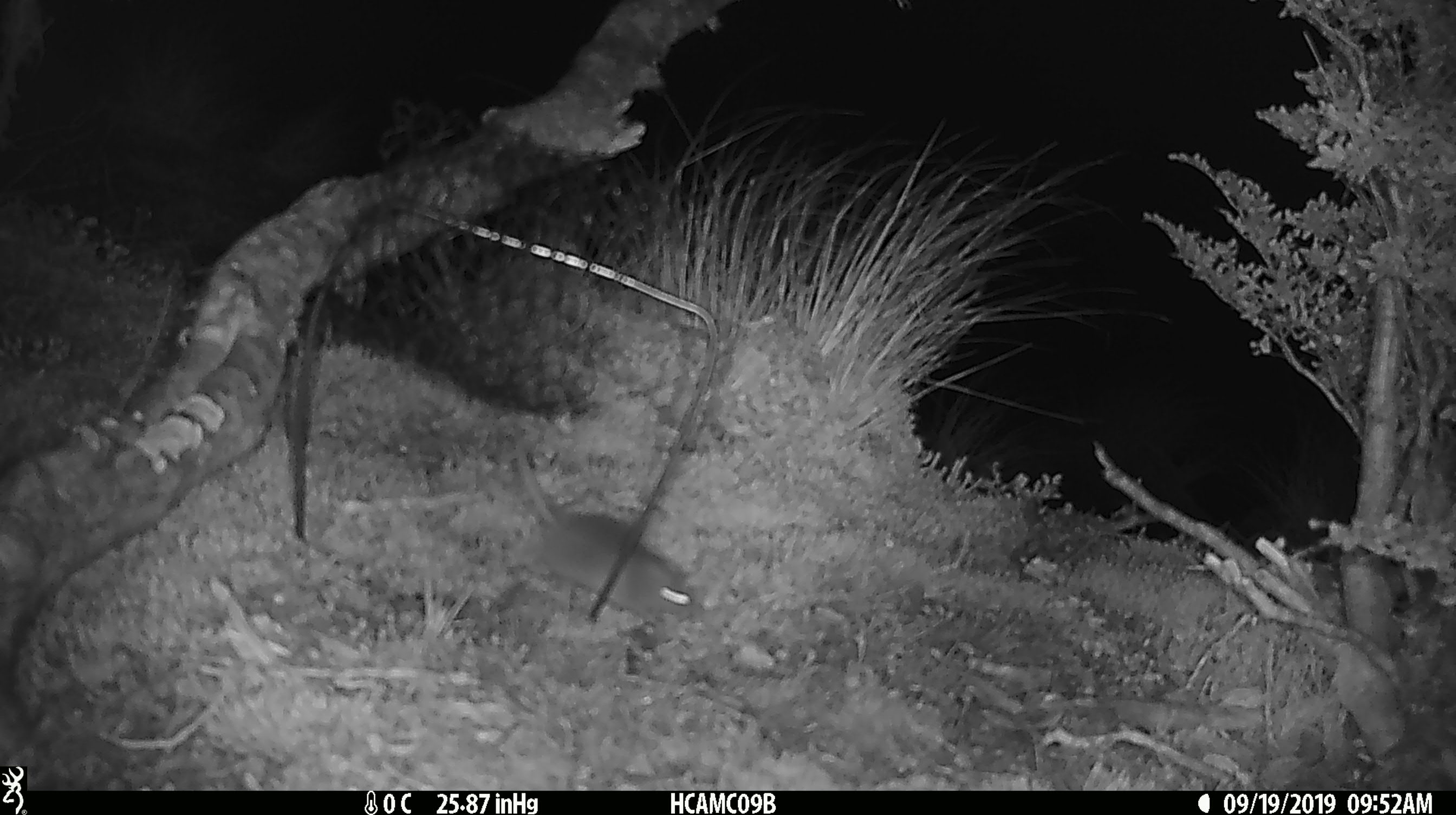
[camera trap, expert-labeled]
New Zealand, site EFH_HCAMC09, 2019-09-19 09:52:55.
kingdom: Animalia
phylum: Chordata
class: Mammalia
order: Rodentia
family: Muridae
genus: Mus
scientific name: Mus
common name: mouse